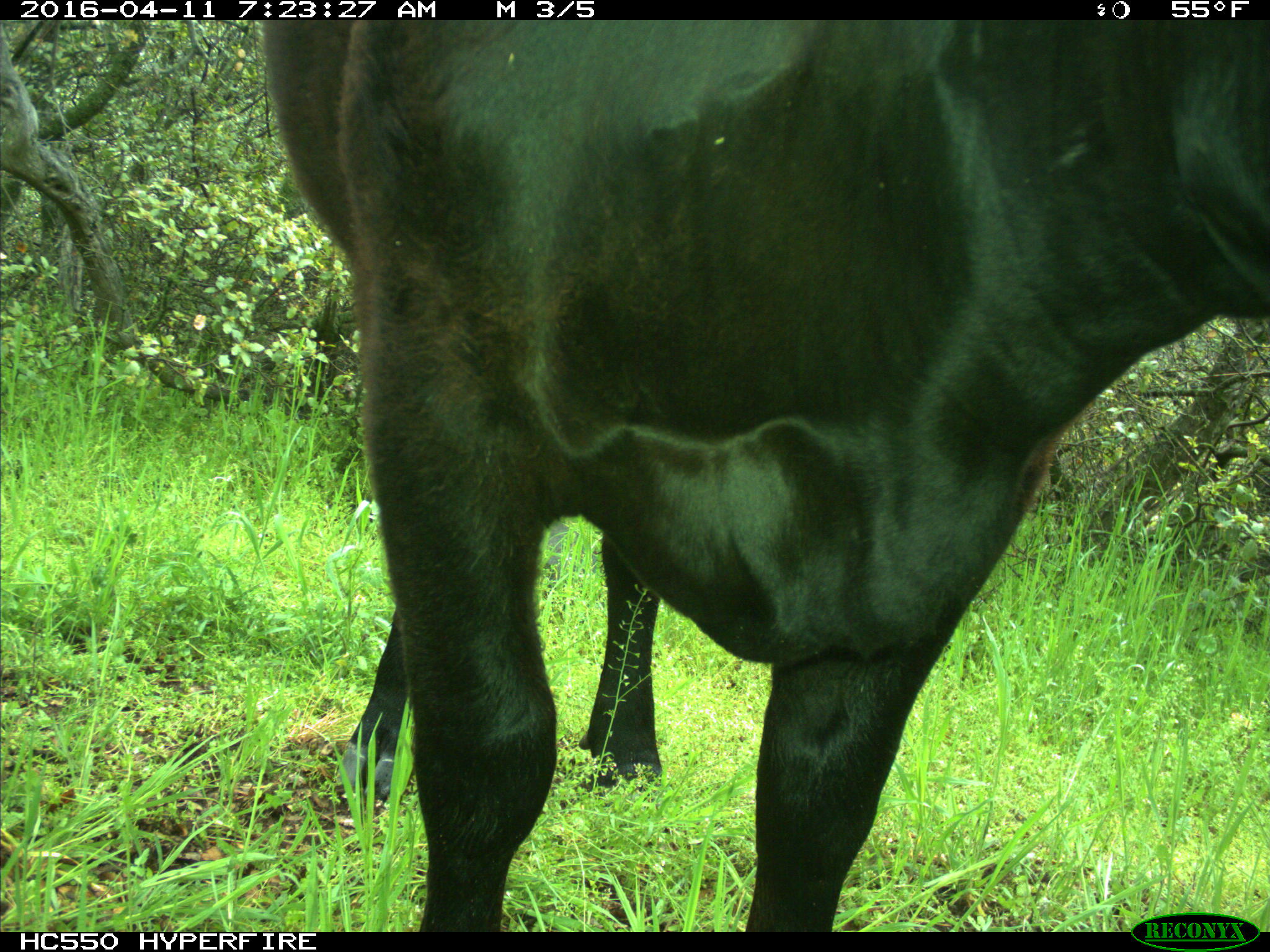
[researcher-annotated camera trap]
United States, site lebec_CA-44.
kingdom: Animalia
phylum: Chordata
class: Mammalia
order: Artiodactyla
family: Bovidae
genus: Bos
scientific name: Bos taurus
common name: domestic cow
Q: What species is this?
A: Bos taurus (domestic cow).